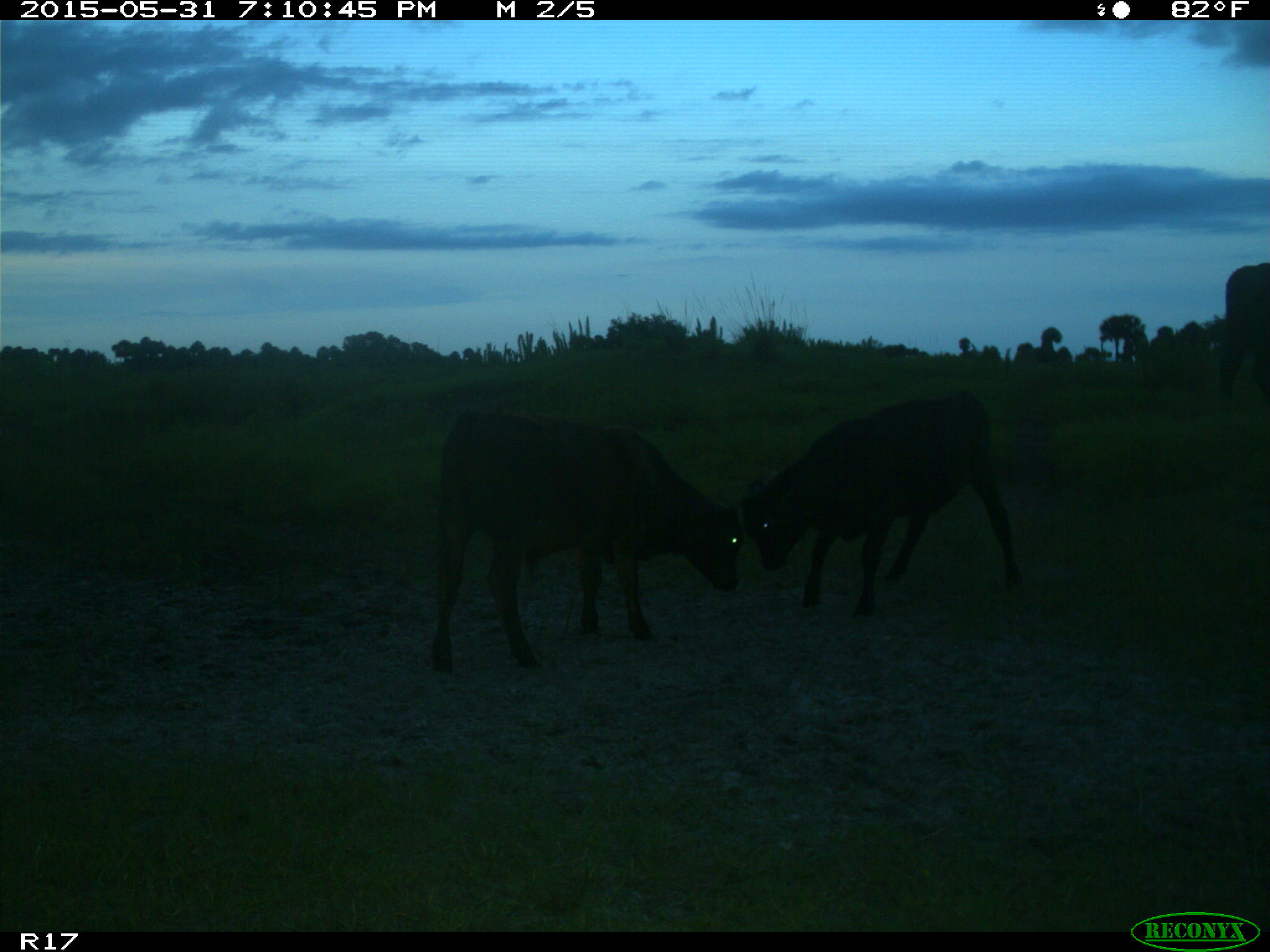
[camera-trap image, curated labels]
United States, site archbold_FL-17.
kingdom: Animalia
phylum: Chordata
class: Mammalia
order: Artiodactyla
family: Bovidae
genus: Bos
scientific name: Bos taurus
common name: domestic cow